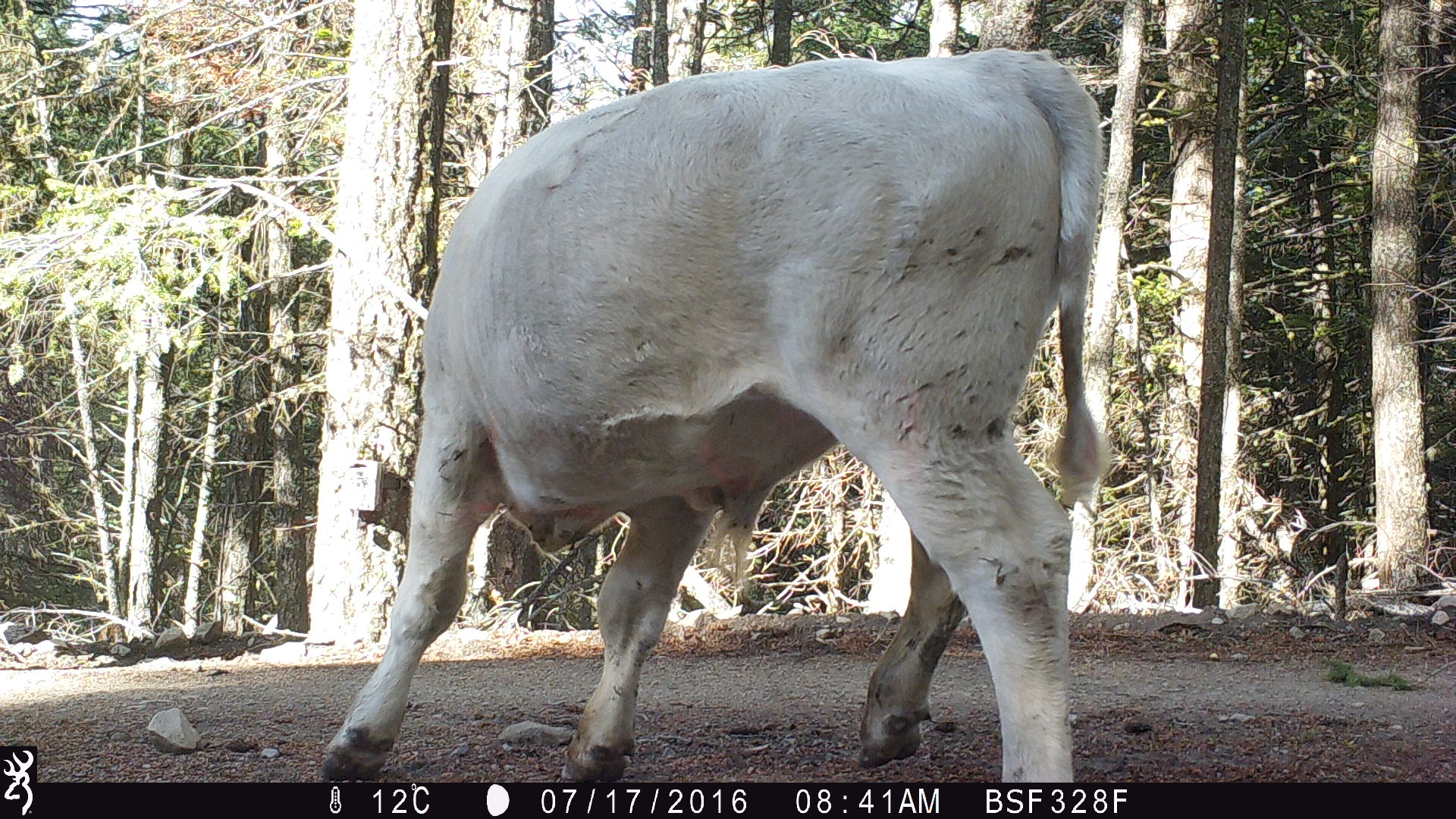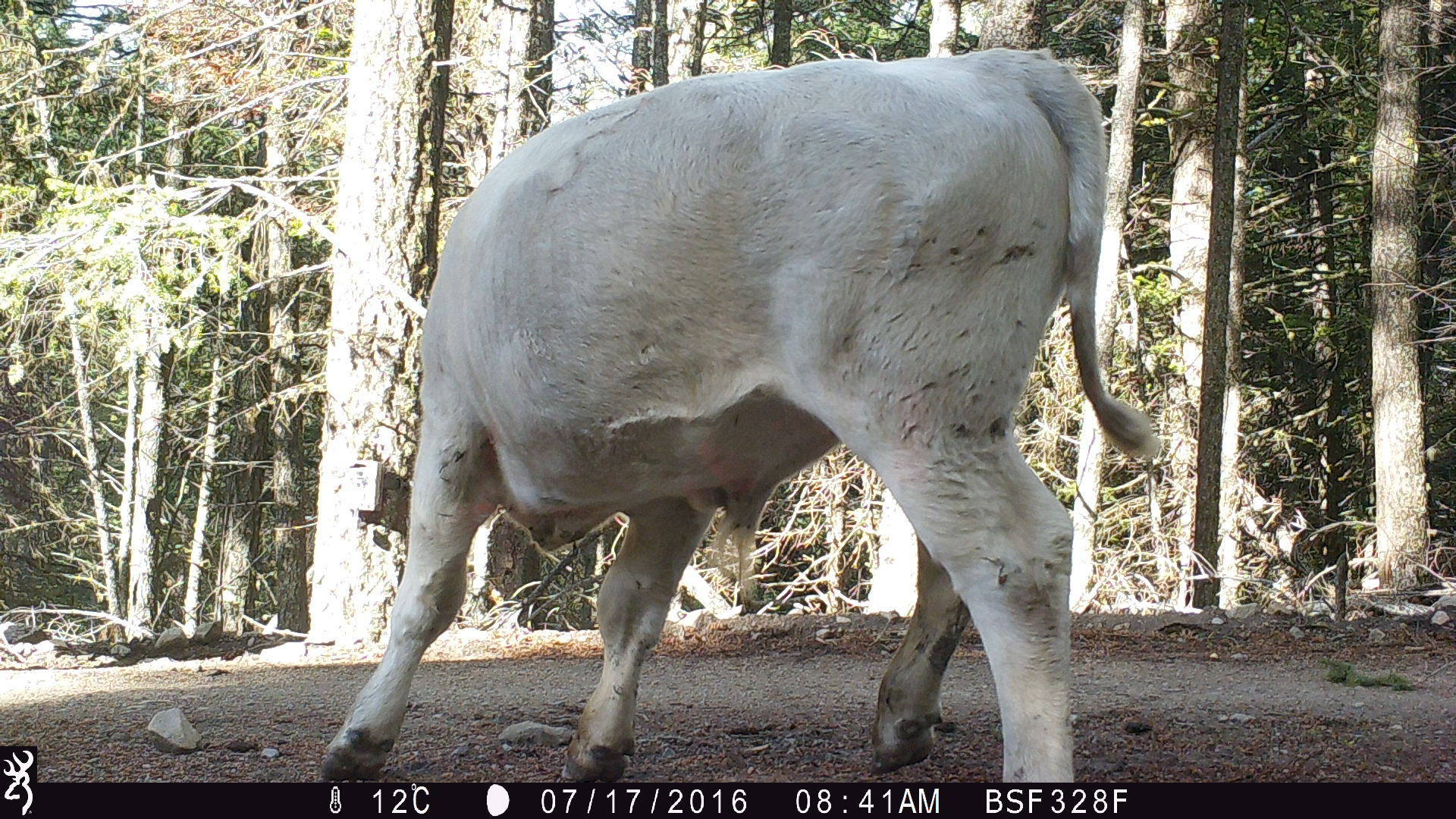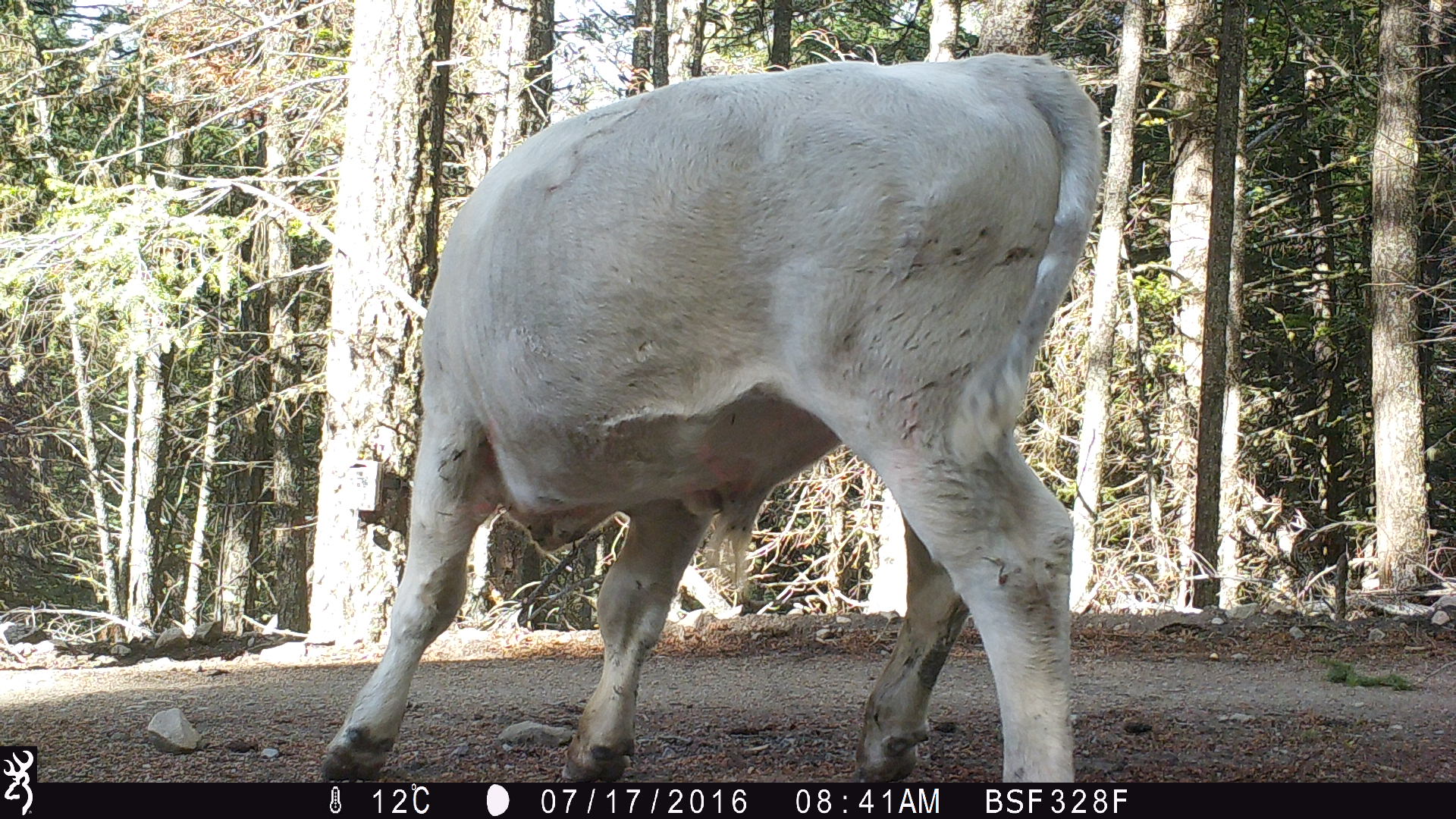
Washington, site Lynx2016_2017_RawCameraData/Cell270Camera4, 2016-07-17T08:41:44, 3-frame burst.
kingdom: Animalia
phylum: Chordata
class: Mammalia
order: Artiodactyla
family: Bovidae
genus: Bos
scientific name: Bos taurus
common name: domestic cattle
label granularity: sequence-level